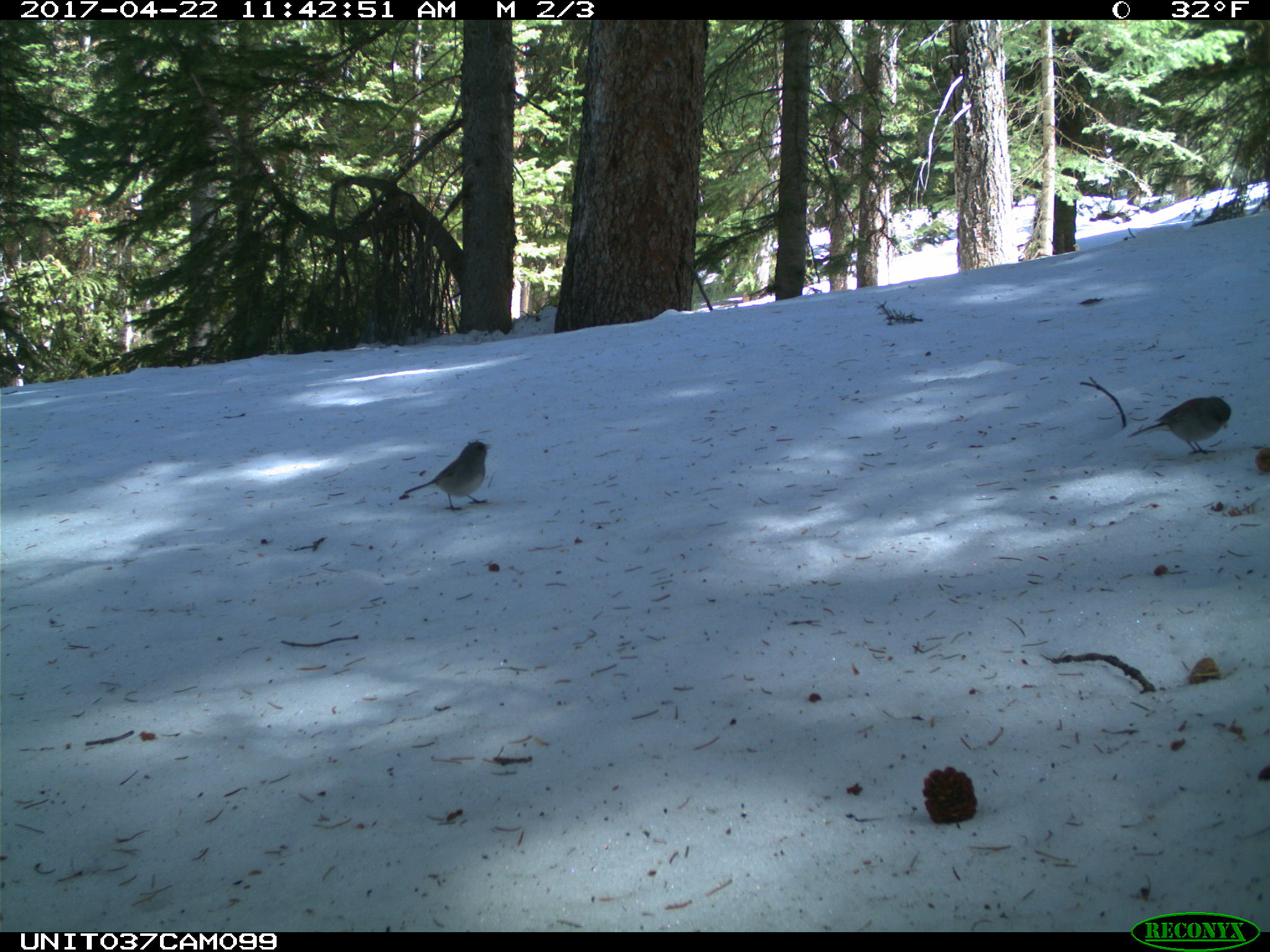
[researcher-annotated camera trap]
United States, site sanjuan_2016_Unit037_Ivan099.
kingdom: Animalia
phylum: Chordata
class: Aves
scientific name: Aves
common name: birds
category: unidentified bird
Unidentified bird (birds) (Aves).